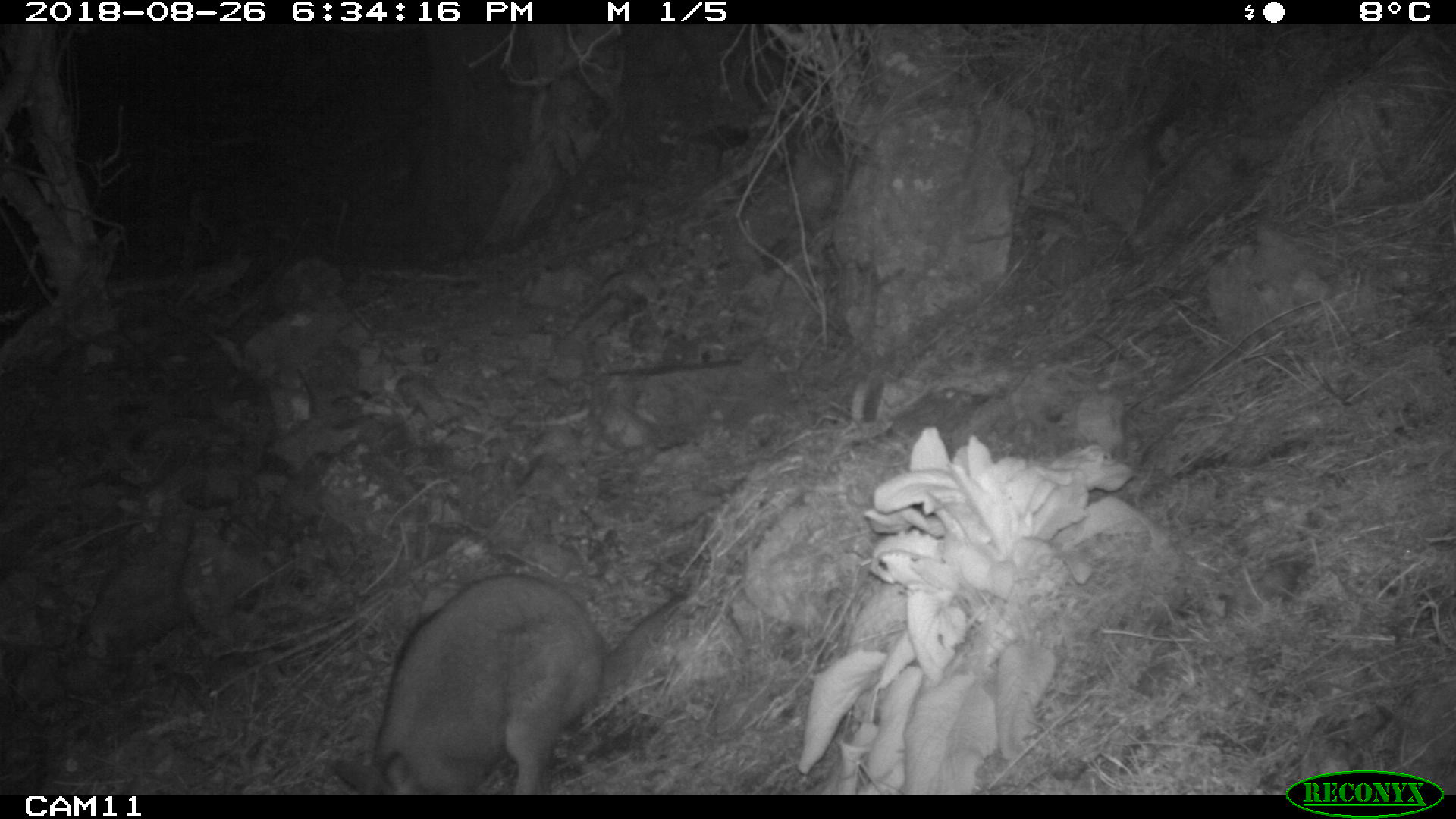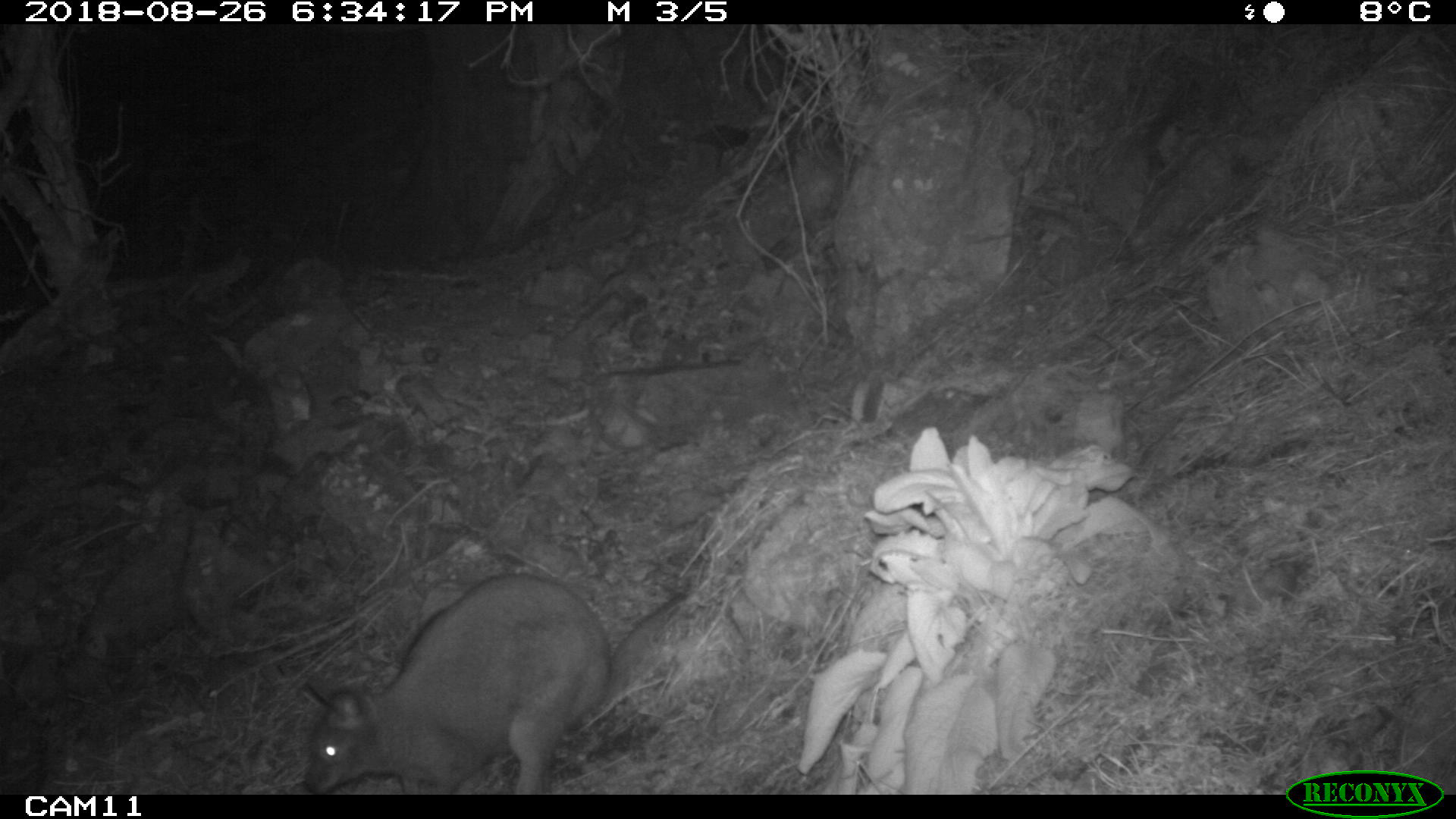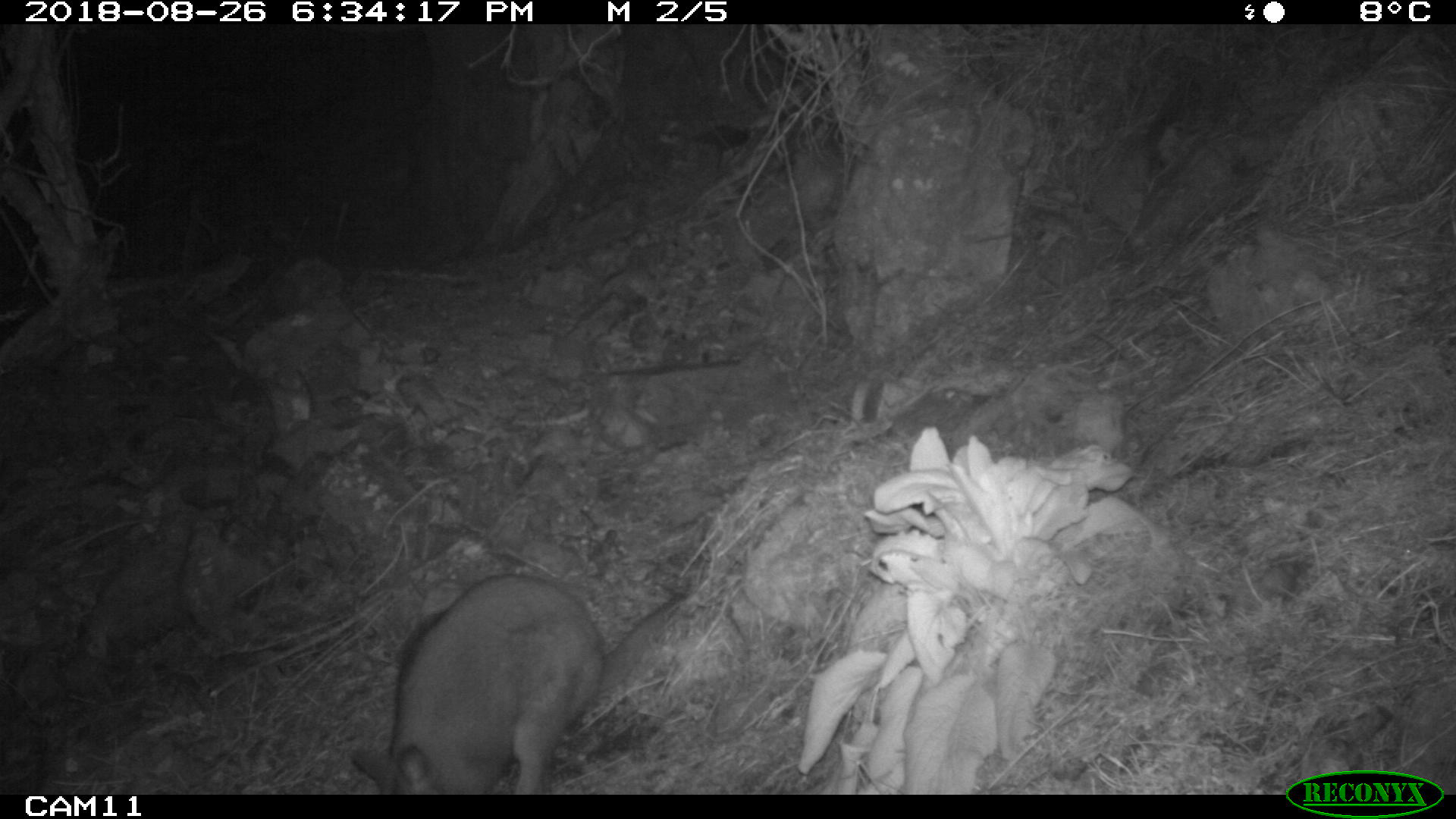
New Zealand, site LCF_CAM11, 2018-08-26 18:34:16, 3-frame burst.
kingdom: Animalia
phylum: Chordata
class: Mammalia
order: Diprotodontia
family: Macropodidae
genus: Notamacropus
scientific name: Notamacropus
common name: wallaby